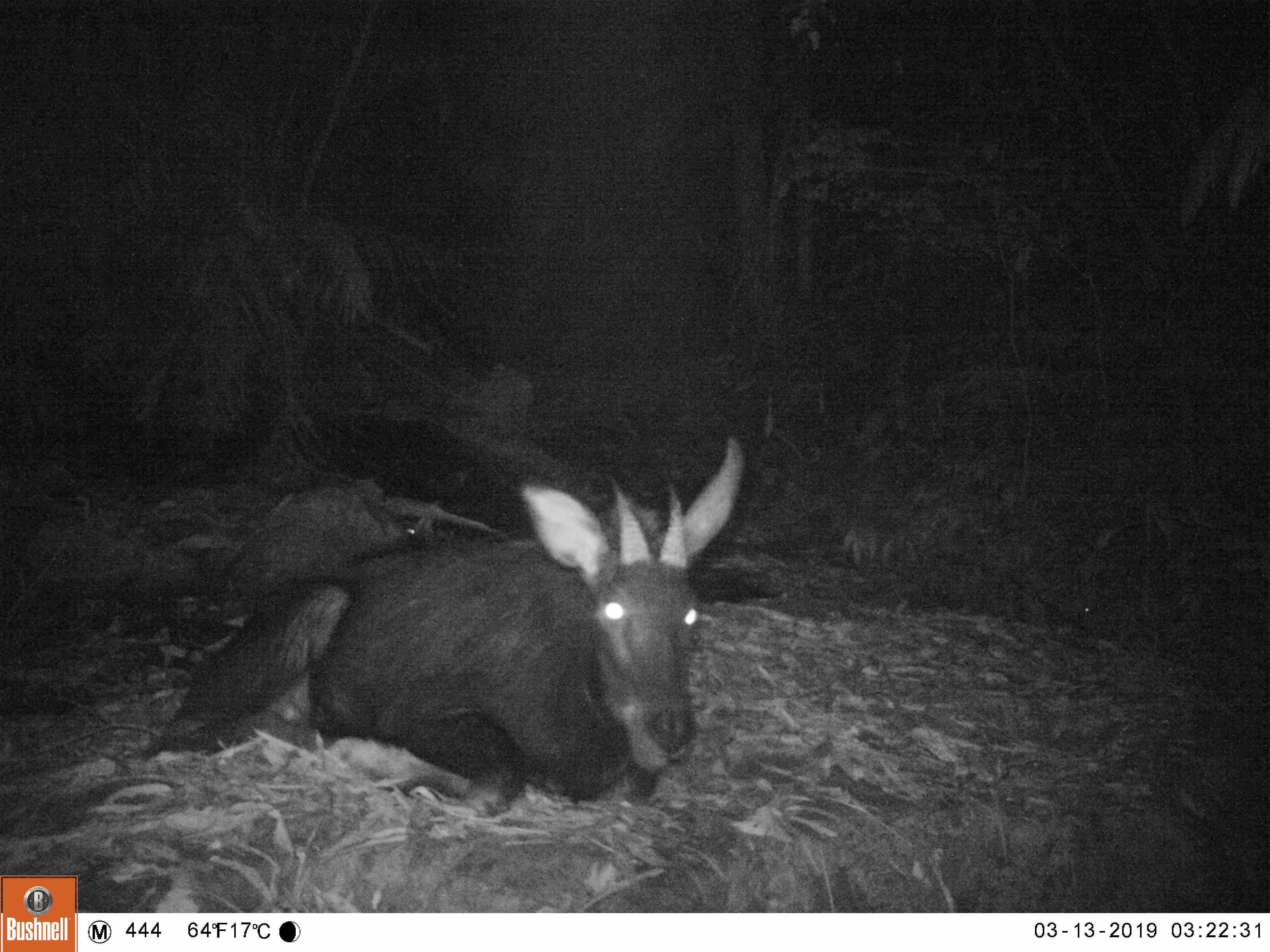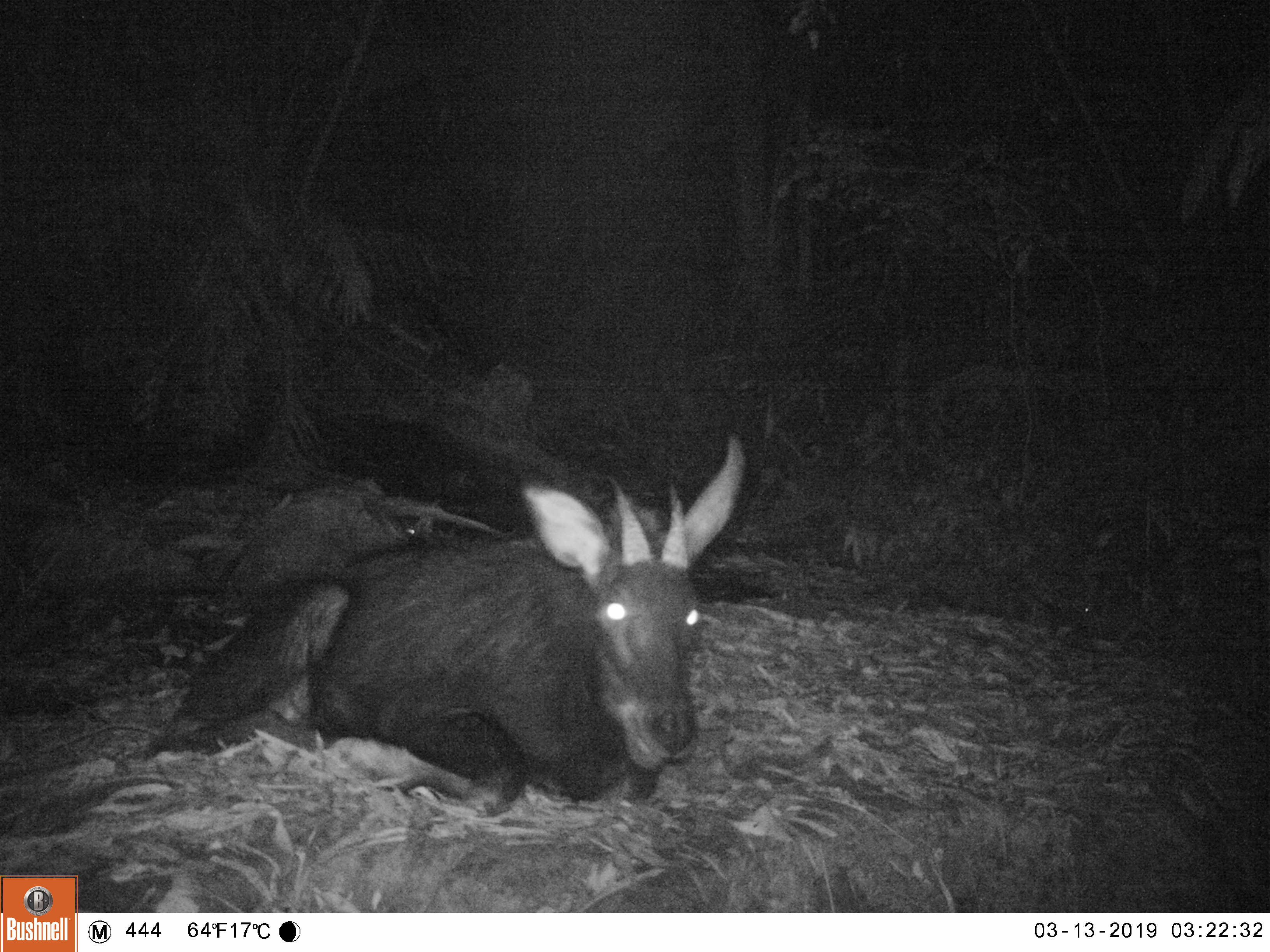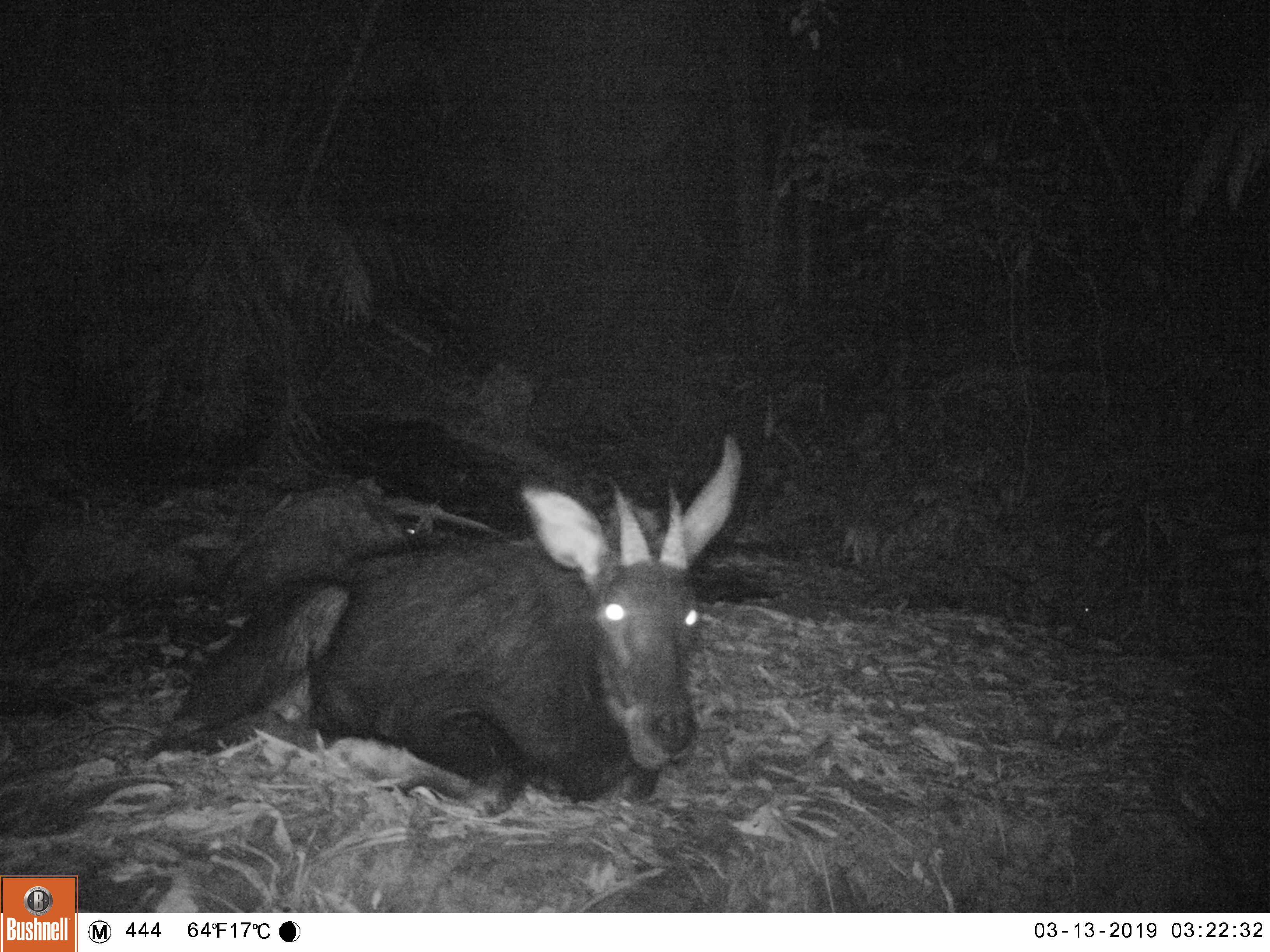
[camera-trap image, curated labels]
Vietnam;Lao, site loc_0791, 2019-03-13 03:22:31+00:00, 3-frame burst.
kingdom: Animalia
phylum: Chordata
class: Mammalia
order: Artiodactyla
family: Bovidae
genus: Capricornis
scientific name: Capricornis sumatraensis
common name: chinese serow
Chinese serow (Capricornis sumatraensis). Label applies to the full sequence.